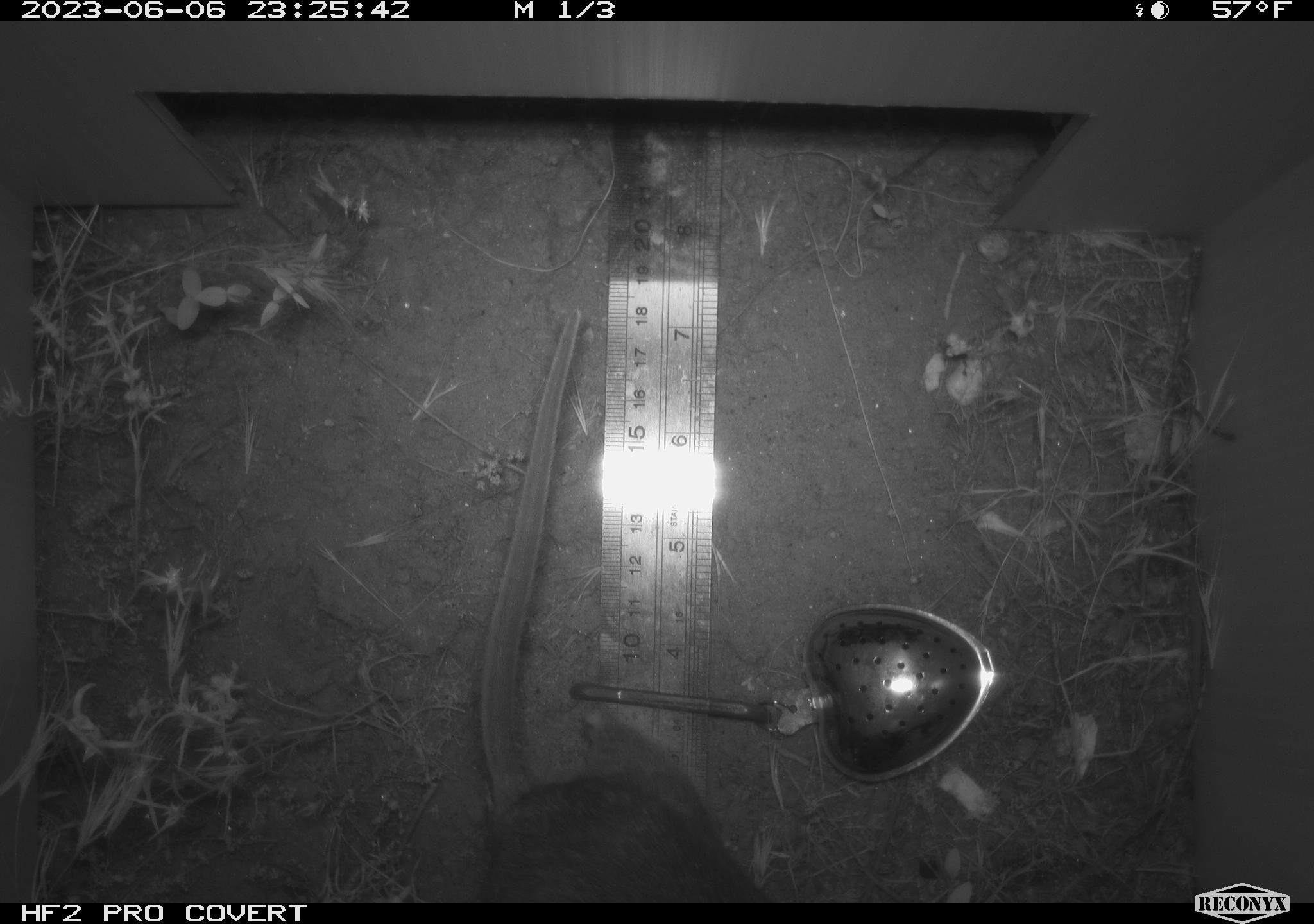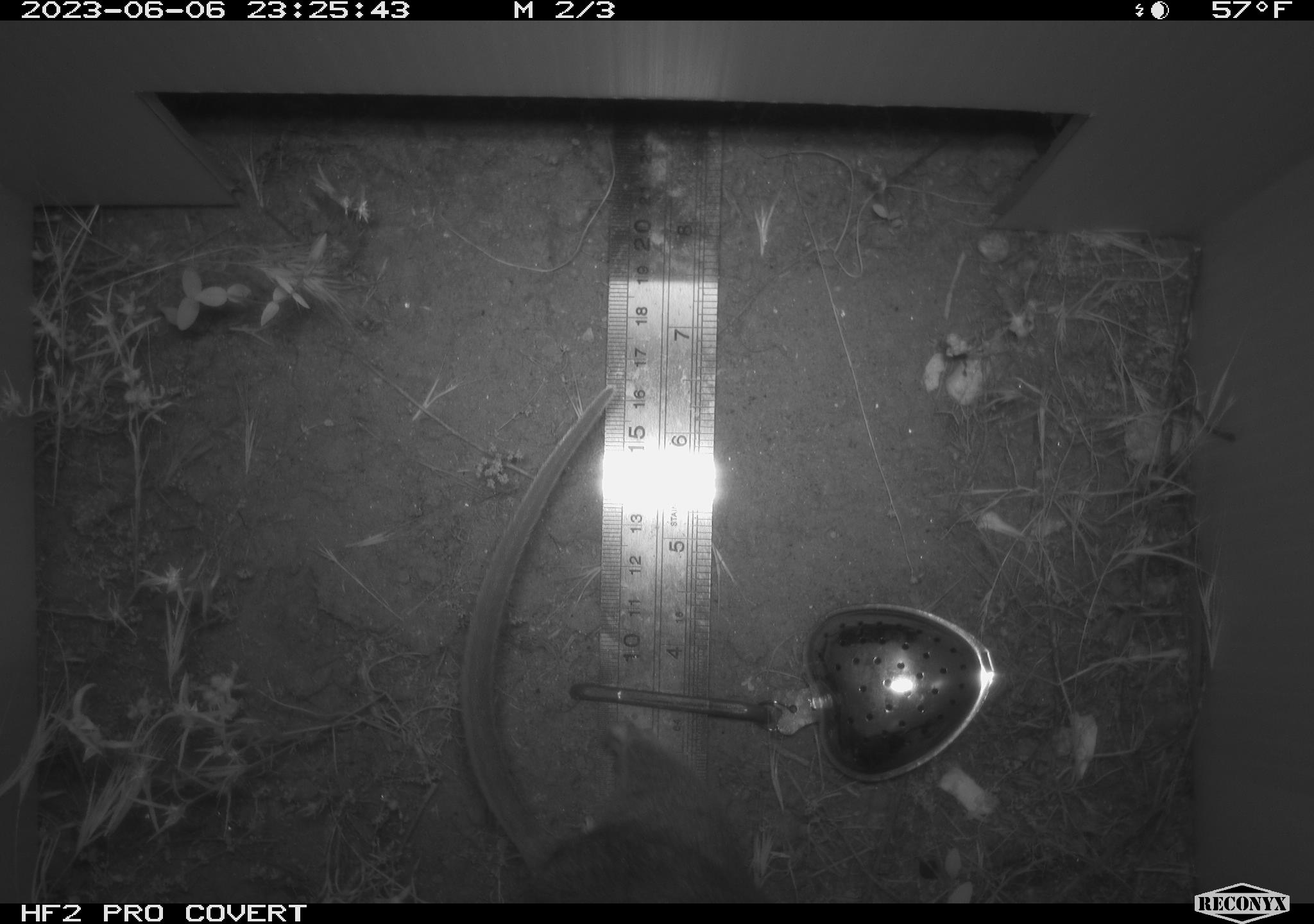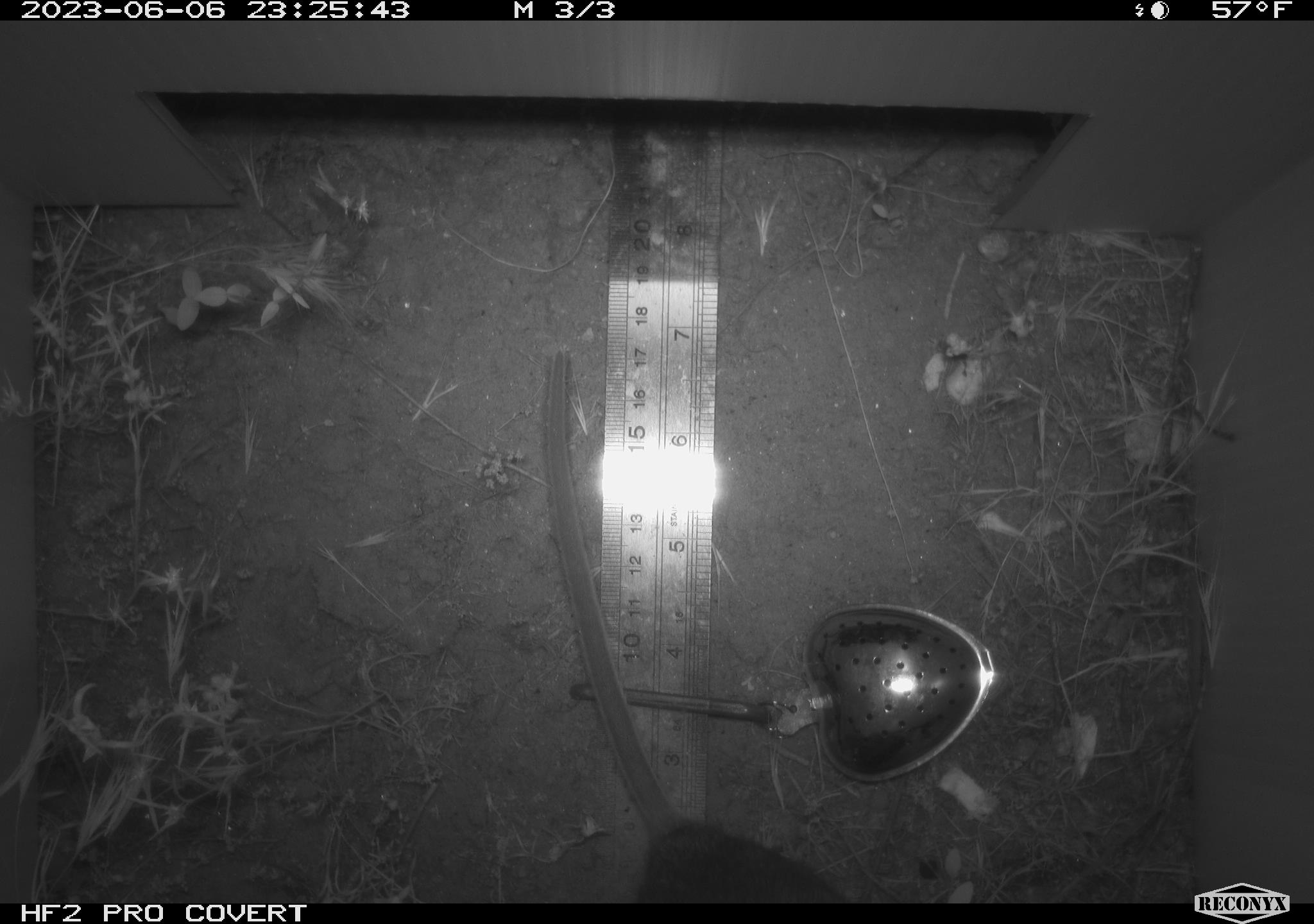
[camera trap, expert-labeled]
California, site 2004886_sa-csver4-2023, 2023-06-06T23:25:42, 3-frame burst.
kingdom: Animalia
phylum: Chordata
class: Mammalia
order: Rodentia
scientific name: Rodentia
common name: mouse species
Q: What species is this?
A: Mouse species (Rodentia).